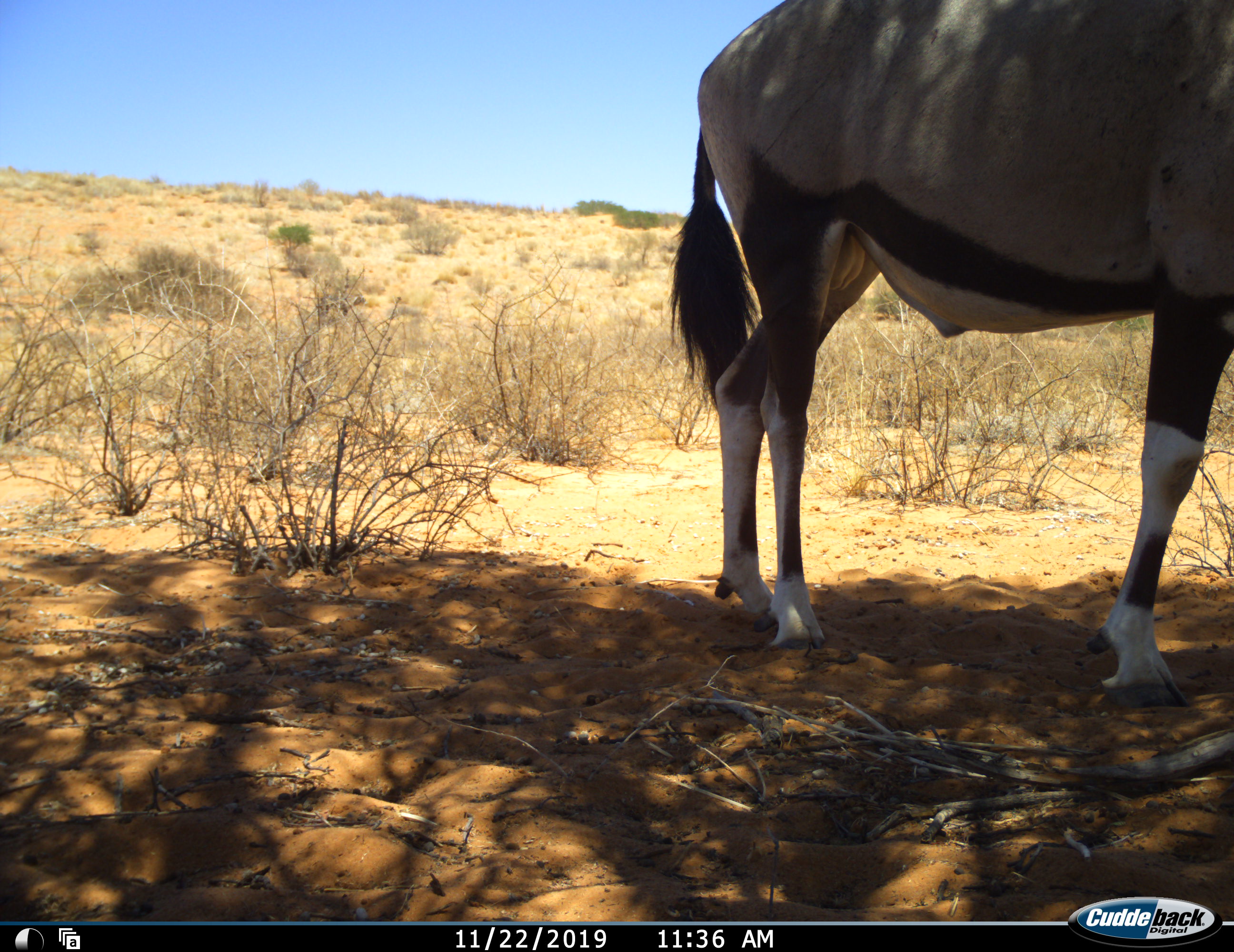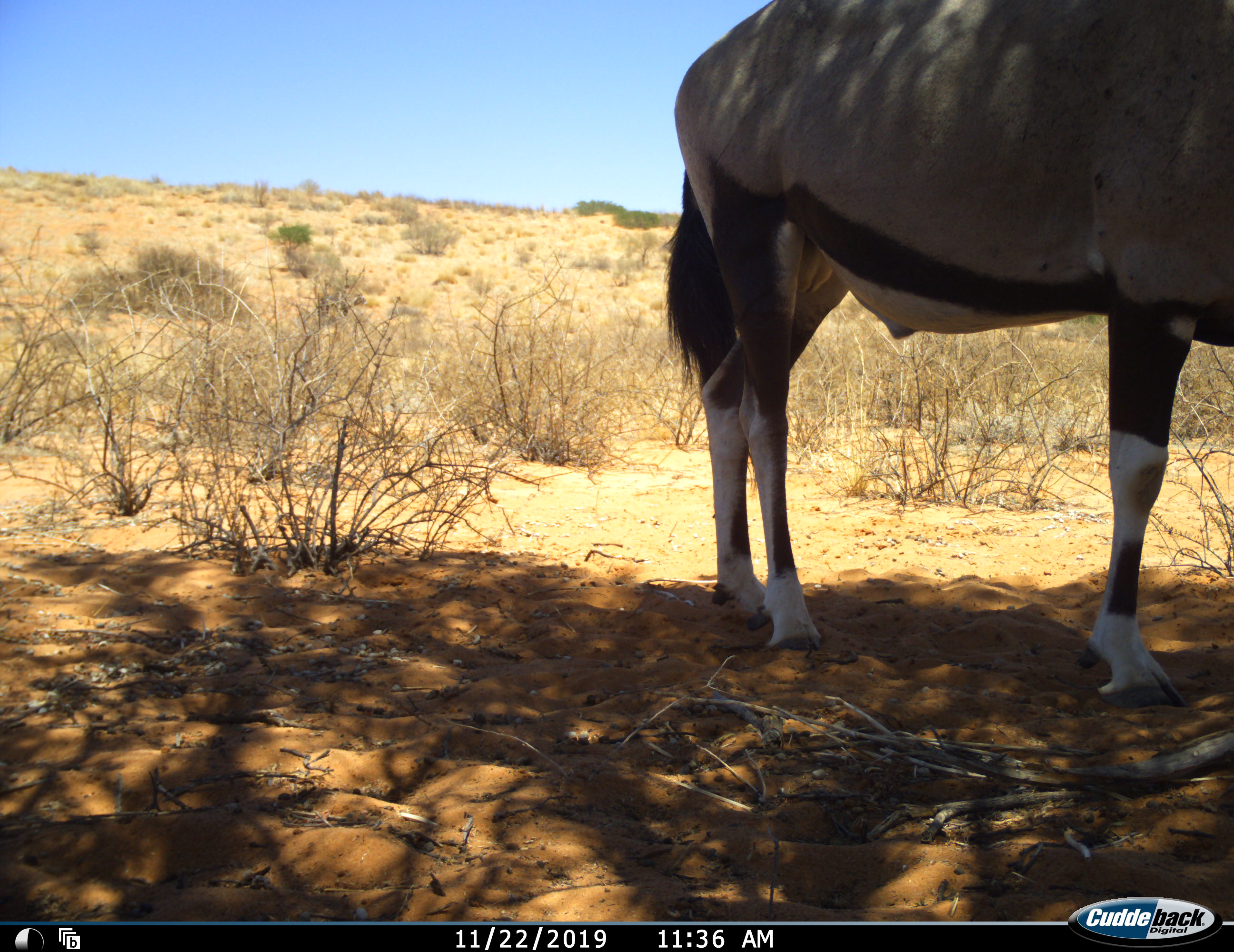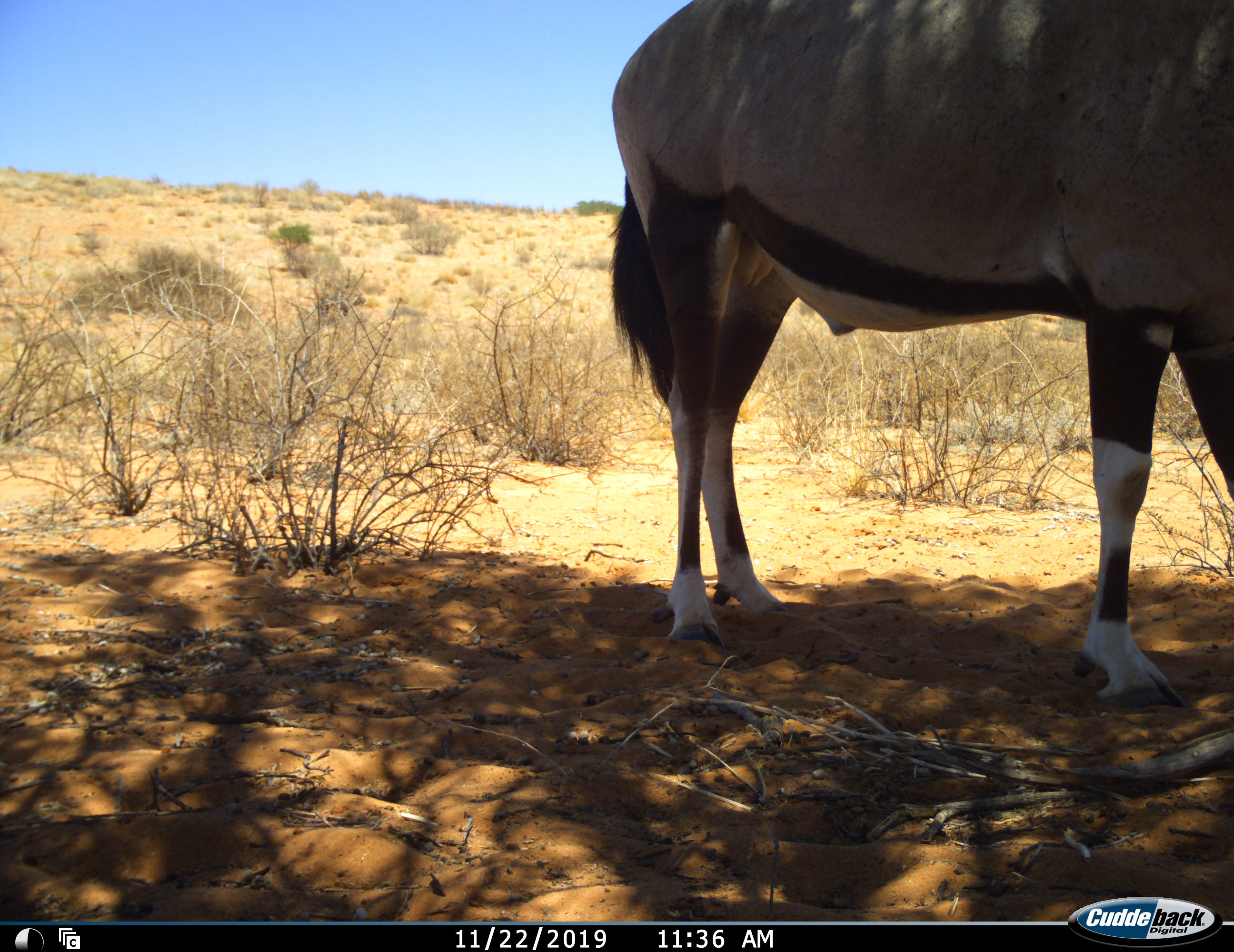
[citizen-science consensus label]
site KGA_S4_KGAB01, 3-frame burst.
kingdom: Animalia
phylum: Chordata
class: Mammalia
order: Artiodactyla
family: Bovidae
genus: Oryx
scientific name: Oryx gazella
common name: gemsbok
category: oryx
Oryx (gemsbok) (Oryx gazella), count 1. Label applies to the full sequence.